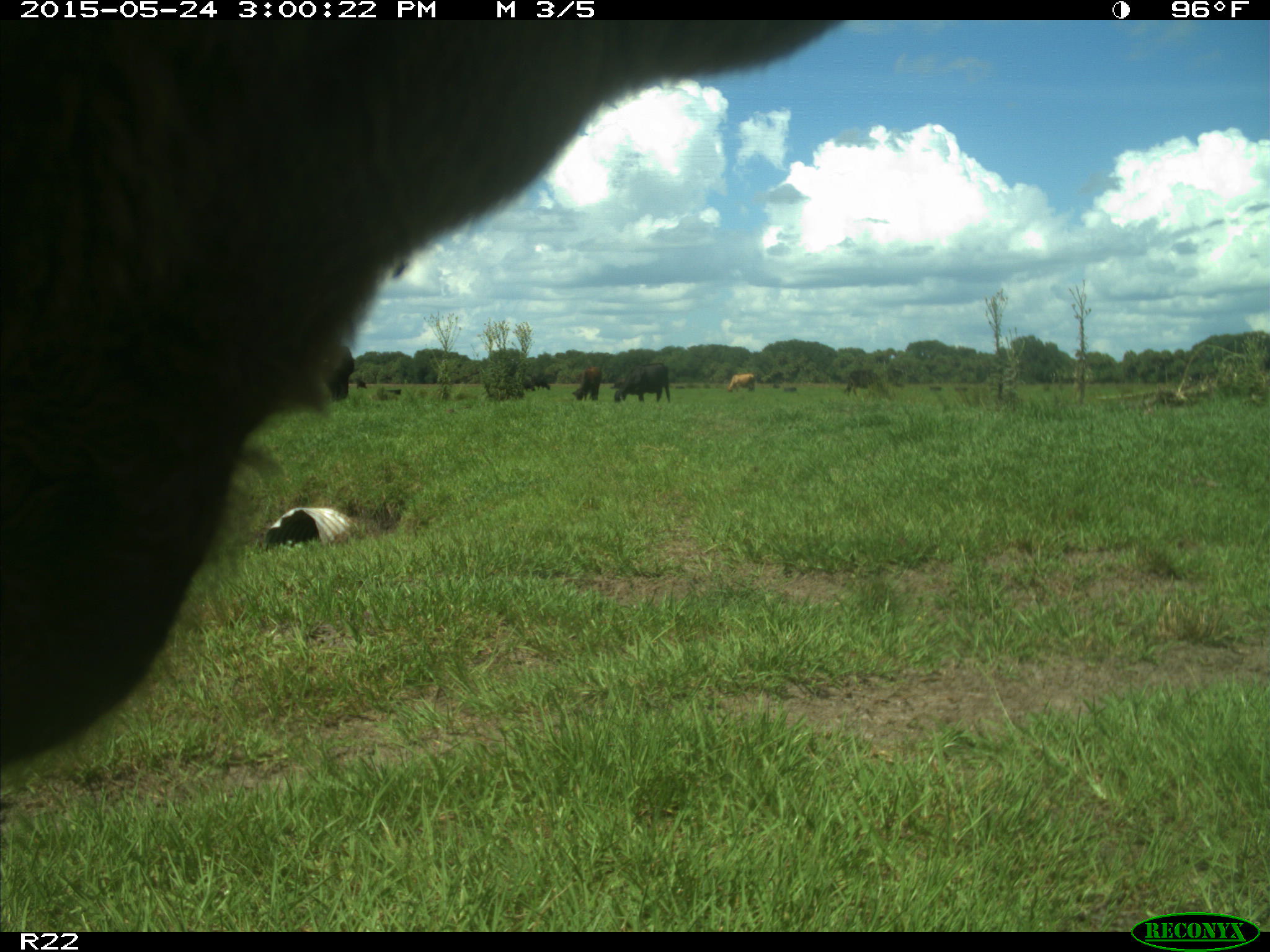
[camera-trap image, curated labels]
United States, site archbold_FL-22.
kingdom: Animalia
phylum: Chordata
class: Mammalia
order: Artiodactyla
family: Bovidae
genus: Bos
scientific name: Bos taurus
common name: domestic cow